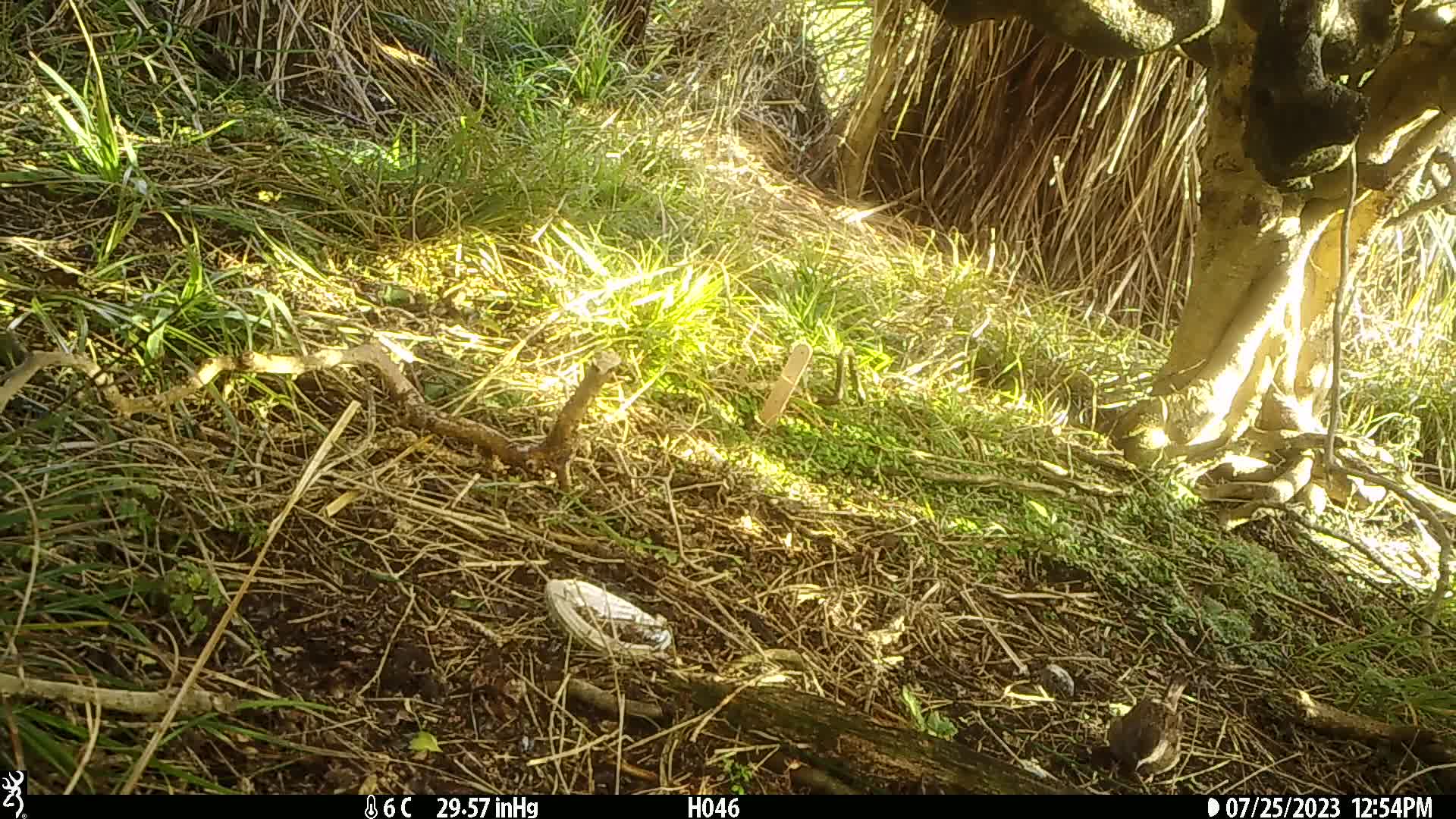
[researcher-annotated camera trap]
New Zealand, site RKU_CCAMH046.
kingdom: Animalia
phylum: Chordata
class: Aves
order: Passeriformes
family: Prunellidae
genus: Prunella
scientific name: Prunella modularis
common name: dunnock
Dunnock (Prunella modularis).